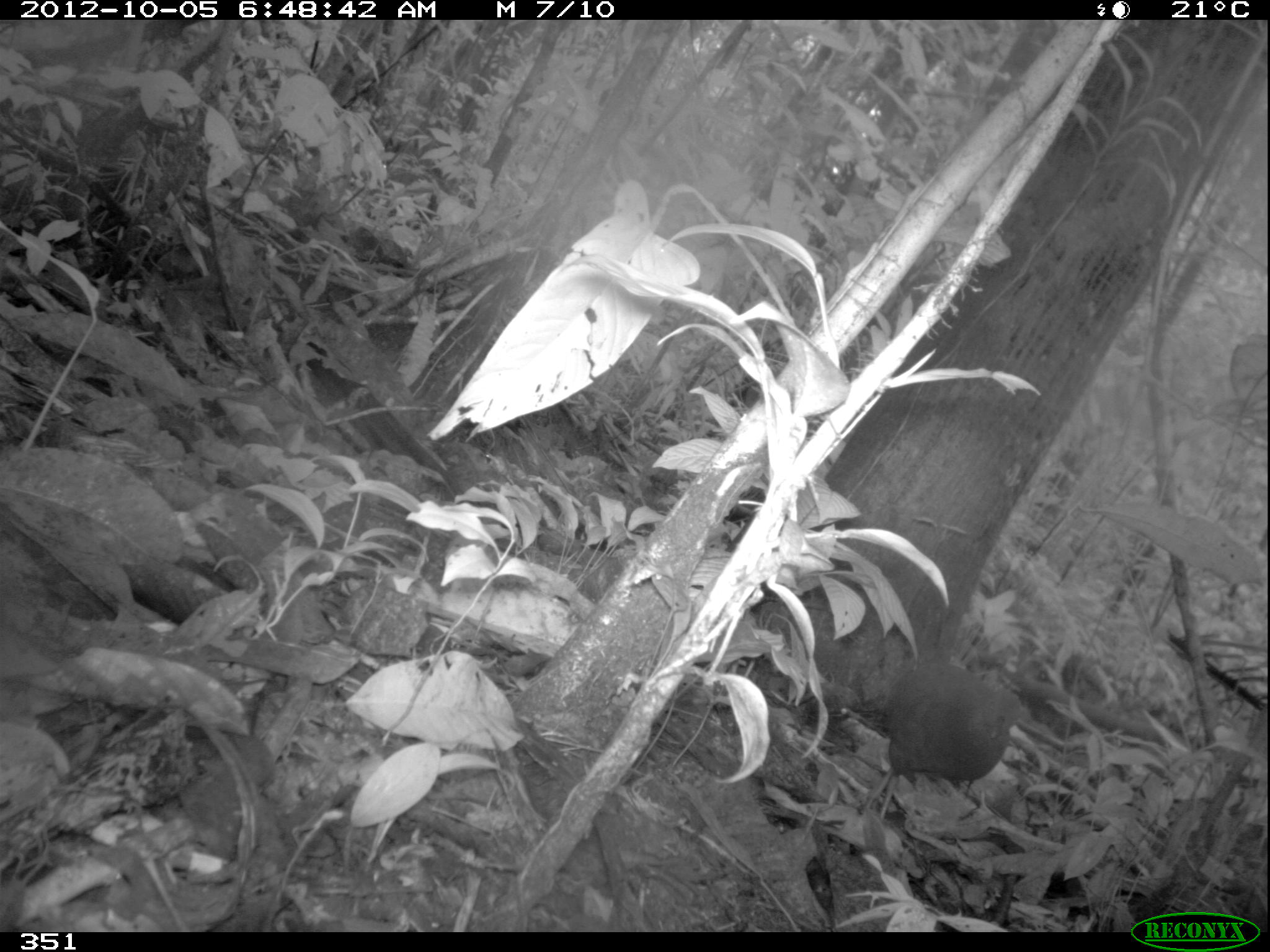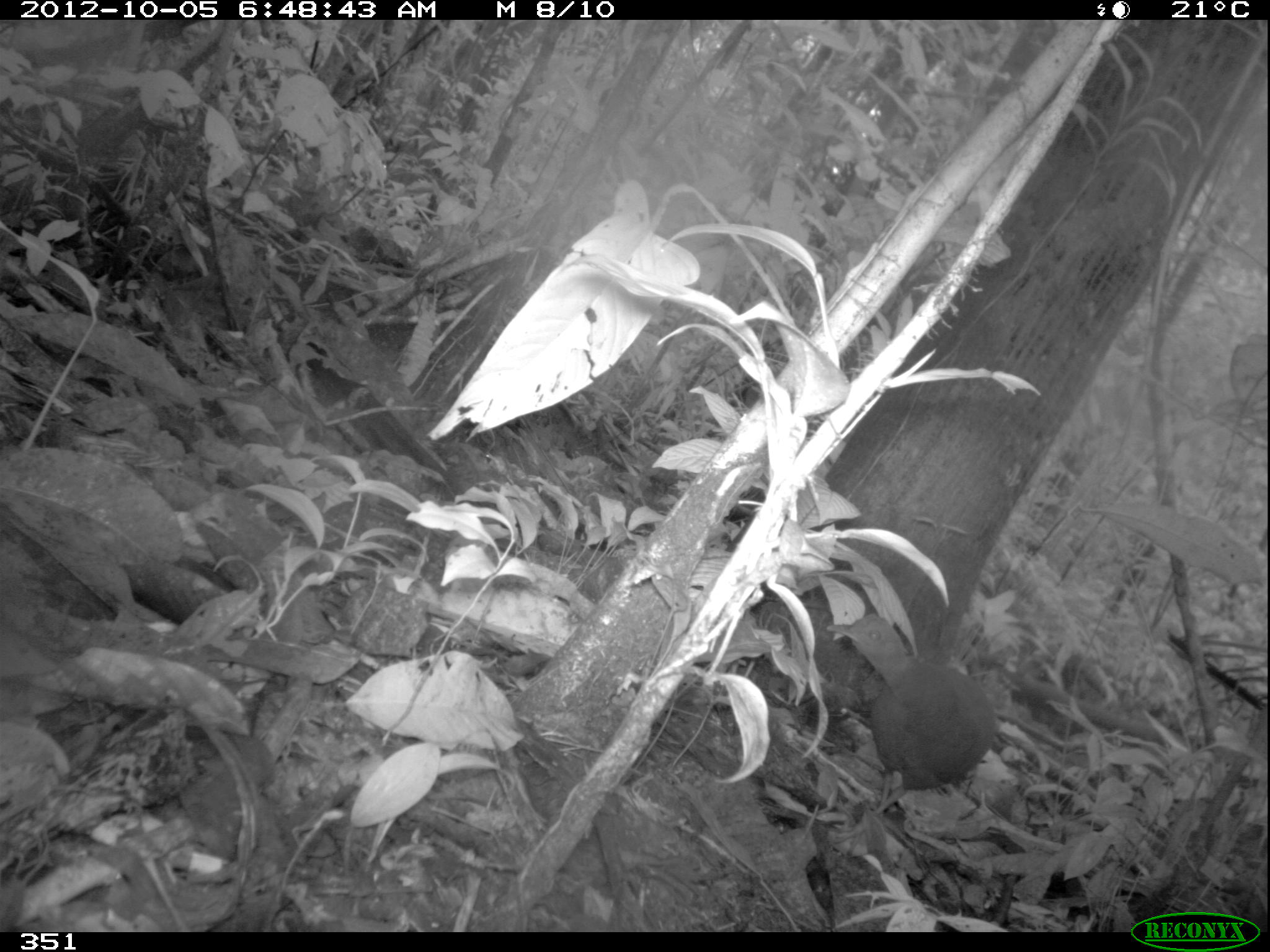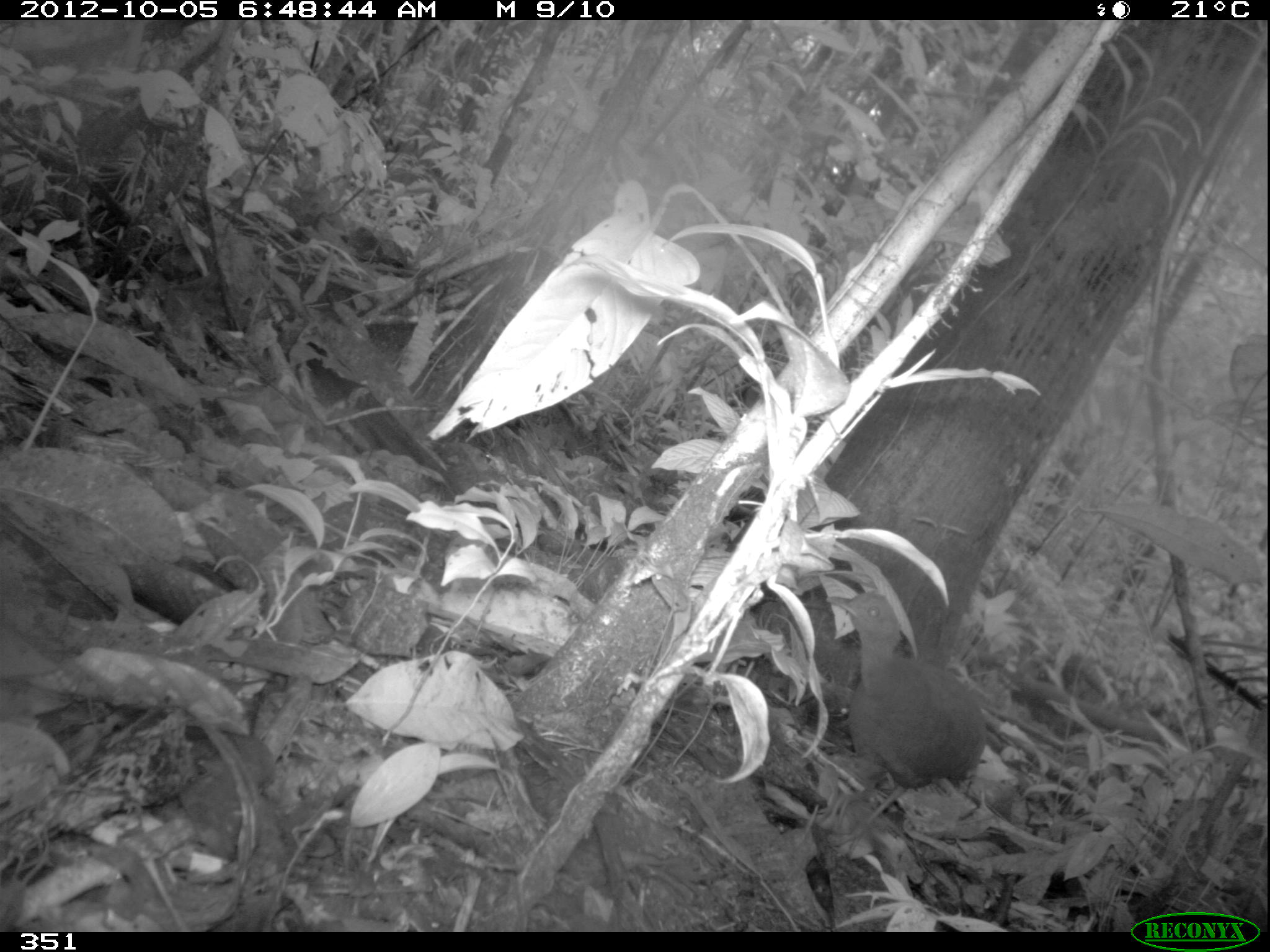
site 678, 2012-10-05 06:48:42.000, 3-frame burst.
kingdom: Animalia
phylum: Chordata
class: Aves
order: Galliformes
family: Phasianidae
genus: Alectoris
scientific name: Alectoris rufa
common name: red-legged partridge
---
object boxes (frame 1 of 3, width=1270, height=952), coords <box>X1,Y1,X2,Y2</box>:
alectoris rufa: <box>860,659,1021,816</box>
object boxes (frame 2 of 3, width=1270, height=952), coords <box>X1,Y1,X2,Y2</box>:
alectoris rufa: <box>826,613,996,854</box>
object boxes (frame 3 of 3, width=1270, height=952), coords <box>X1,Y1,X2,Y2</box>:
alectoris rufa: <box>826,591,986,858</box>